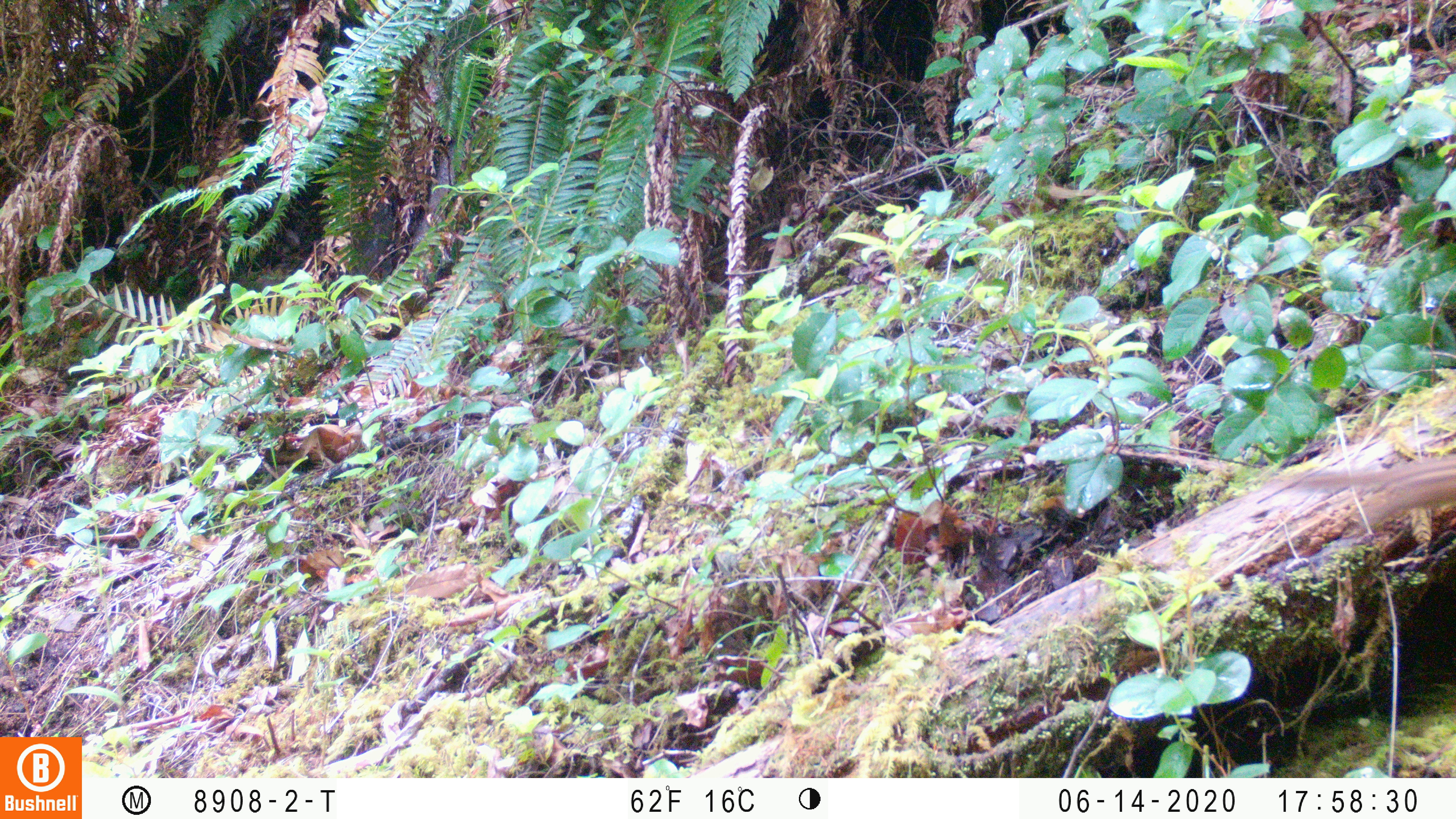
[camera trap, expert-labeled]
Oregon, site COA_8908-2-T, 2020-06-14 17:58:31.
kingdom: Animalia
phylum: Chordata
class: Mammalia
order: Rodentia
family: Sciuridae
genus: Neotamias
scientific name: Neotamias townsendii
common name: townsend's chipmunk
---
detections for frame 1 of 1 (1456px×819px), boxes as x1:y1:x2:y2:
townsend's chipmunk: 1271:452:1455:545